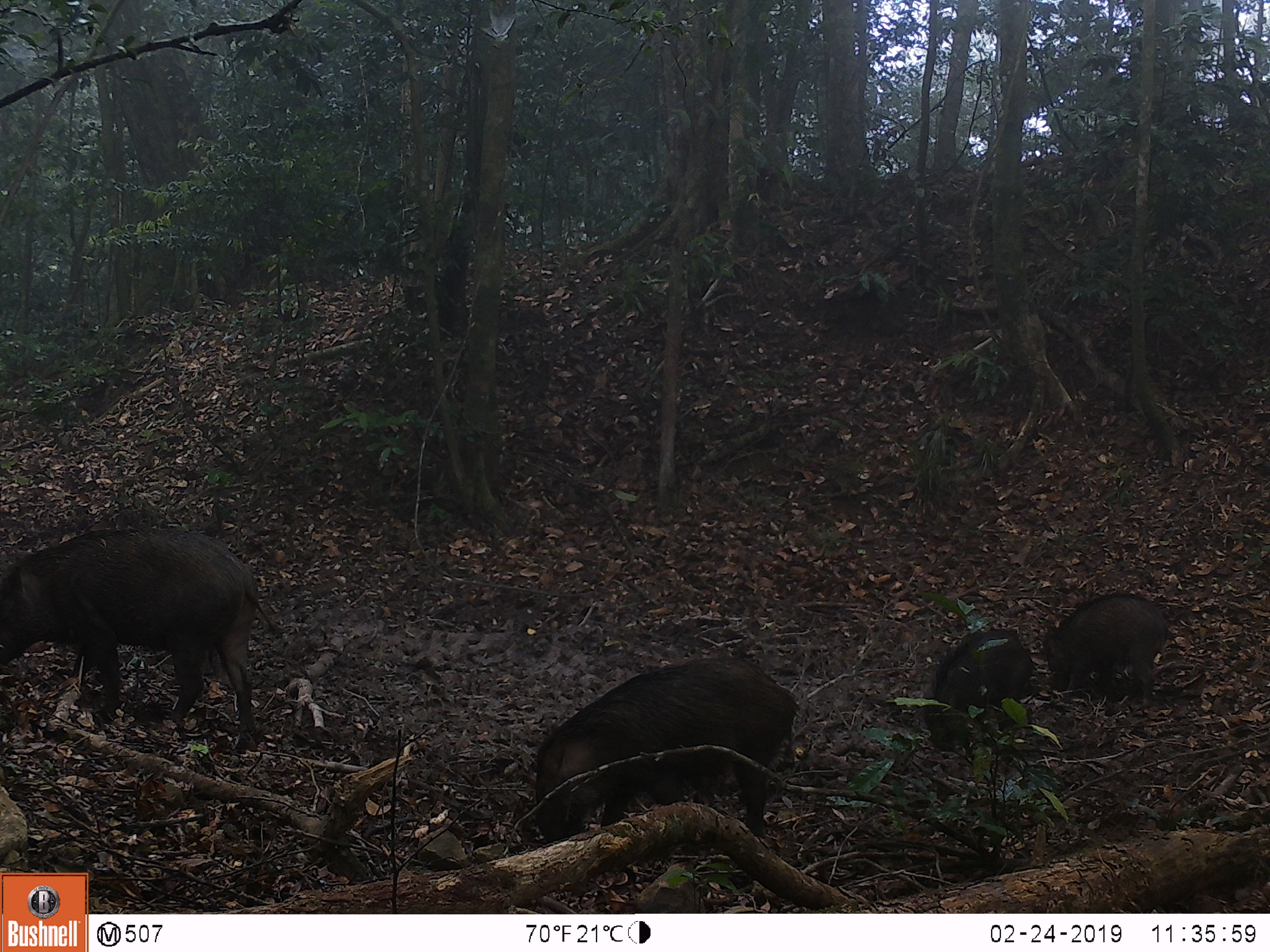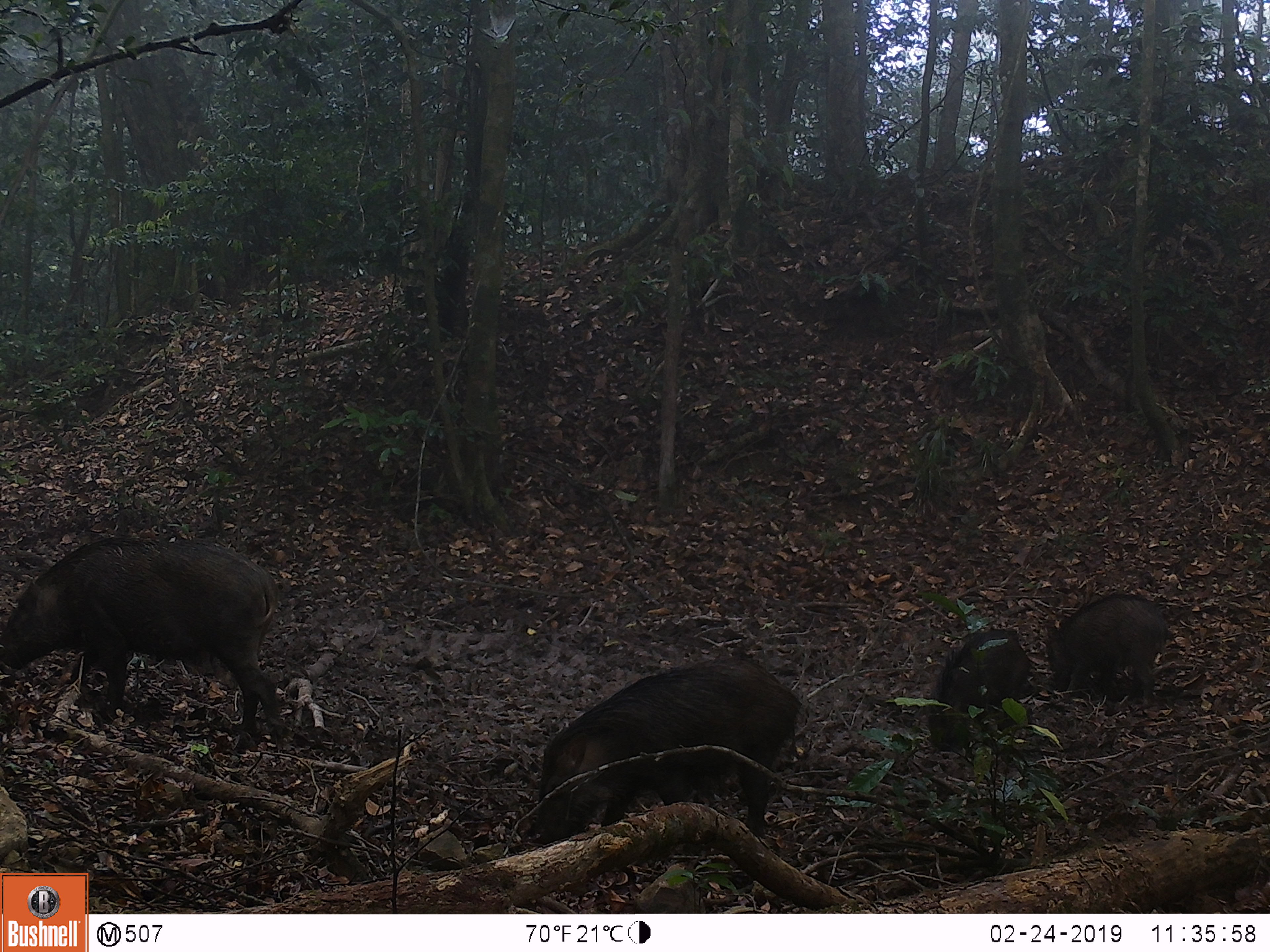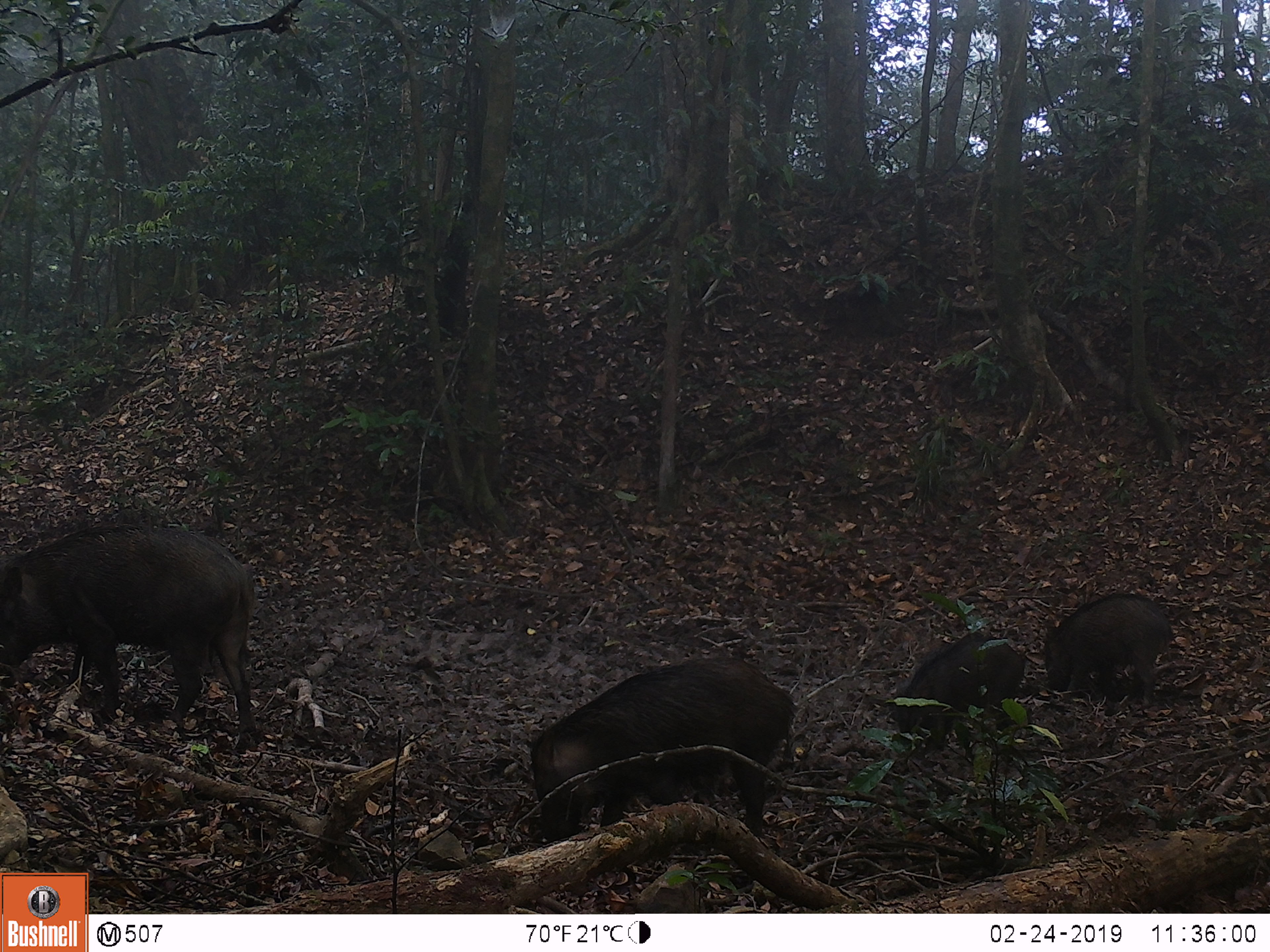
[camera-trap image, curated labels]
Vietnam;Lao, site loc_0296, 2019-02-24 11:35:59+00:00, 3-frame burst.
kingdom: Animalia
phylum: Chordata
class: Mammalia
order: Artiodactyla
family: Suidae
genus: Sus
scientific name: Sus scrofa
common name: eurasian wild pig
Eurasian wild pig (Sus scrofa). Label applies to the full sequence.